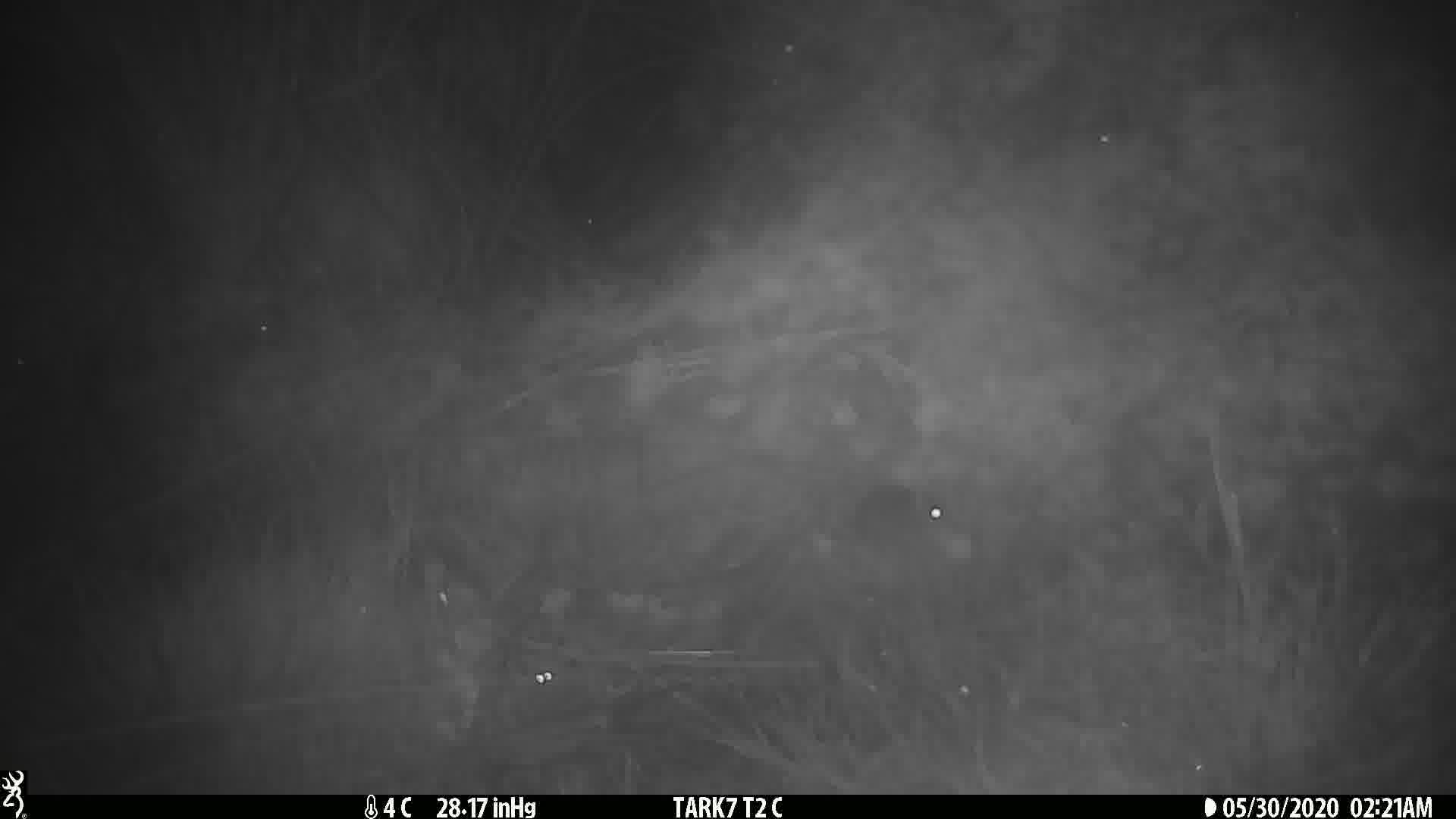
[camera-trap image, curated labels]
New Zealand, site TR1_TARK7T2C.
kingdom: Animalia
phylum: Chordata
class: Mammalia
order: Rodentia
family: Muridae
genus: Mus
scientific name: Mus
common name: mouse